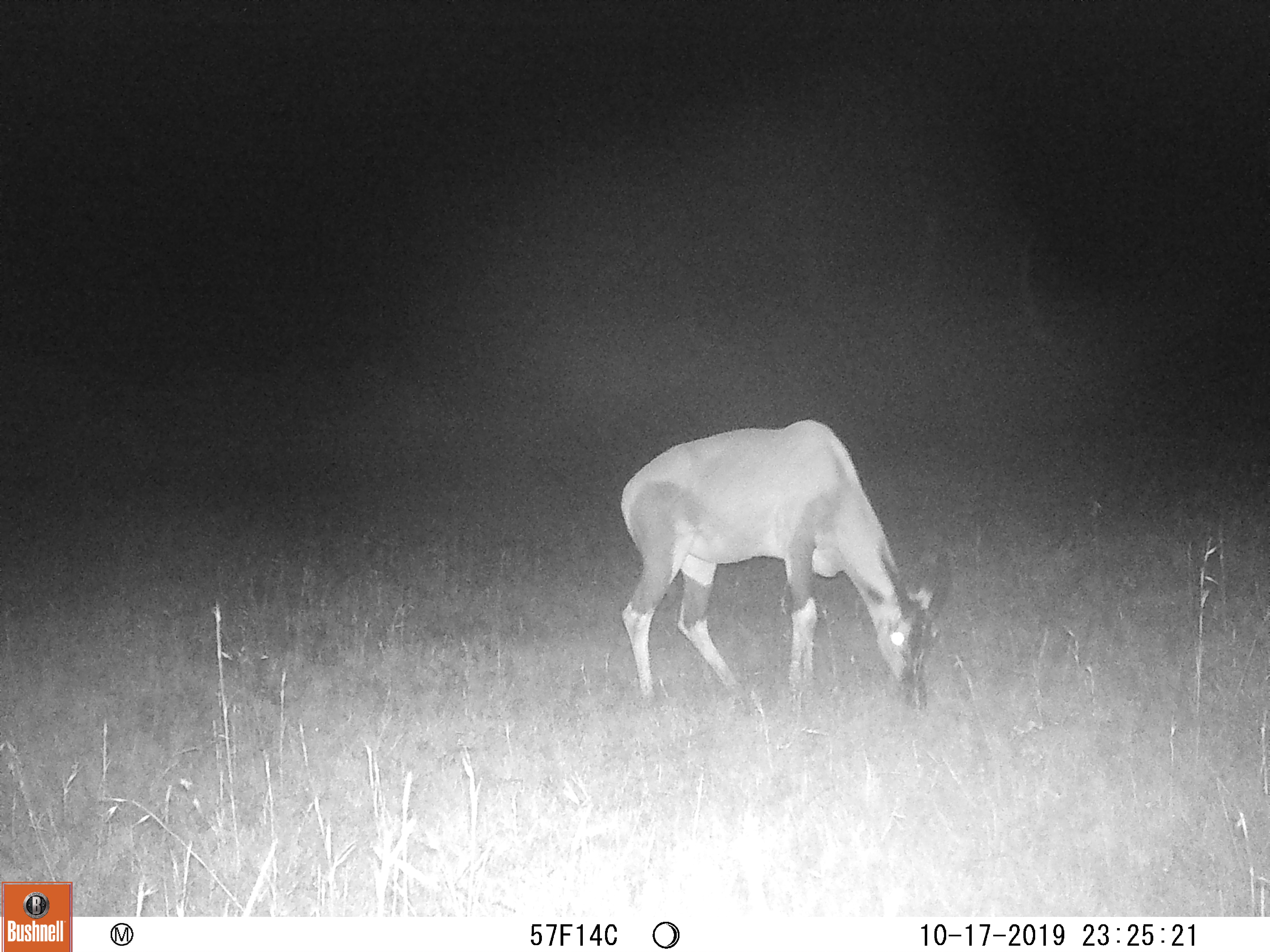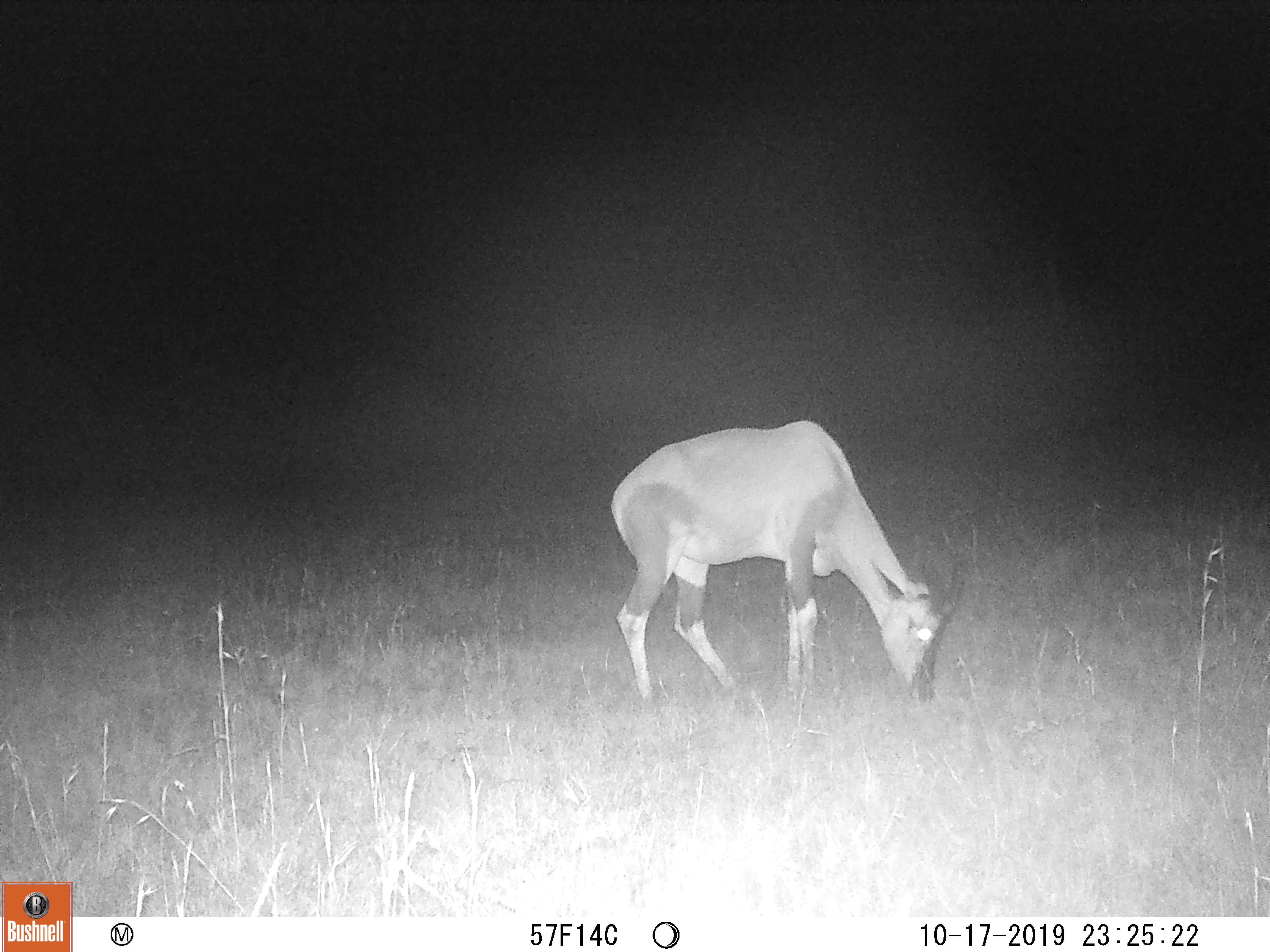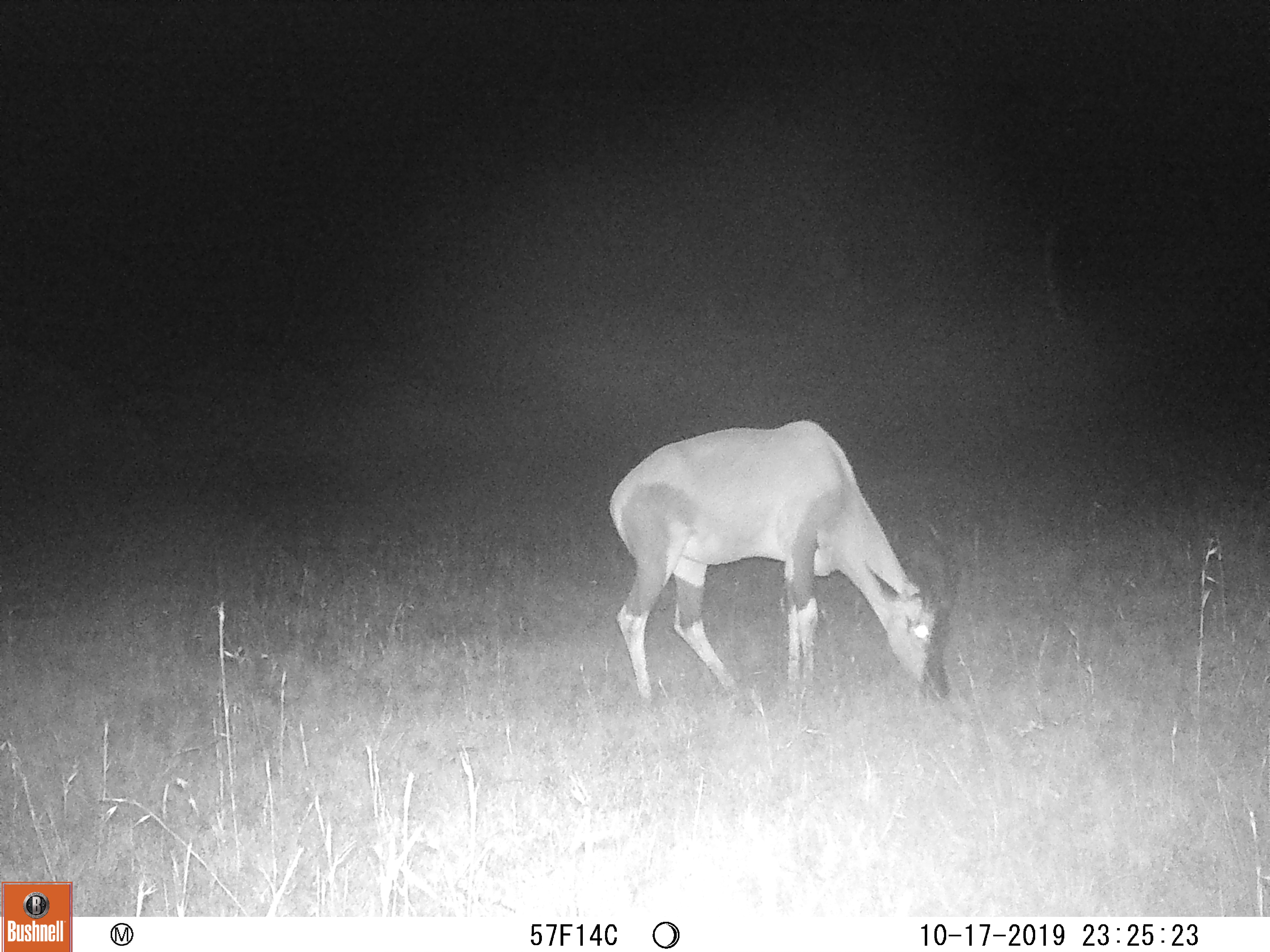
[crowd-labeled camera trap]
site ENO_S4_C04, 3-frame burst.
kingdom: Animalia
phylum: Chordata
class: Mammalia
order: Artiodactyla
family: Bovidae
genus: Damaliscus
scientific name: Damaliscus lunatus jimela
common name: topi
Topi (Damaliscus lunatus jimela), count 1. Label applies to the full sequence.